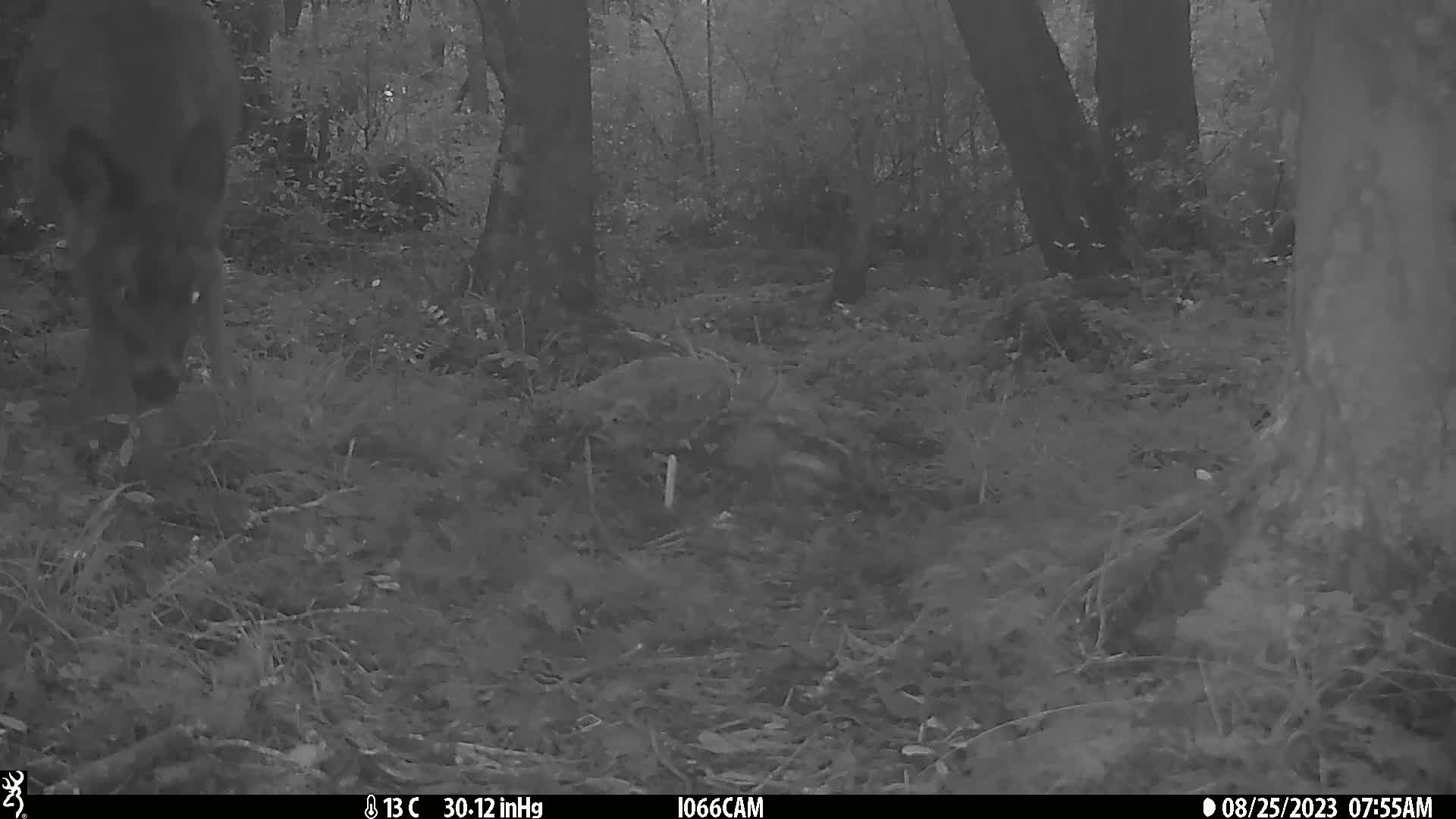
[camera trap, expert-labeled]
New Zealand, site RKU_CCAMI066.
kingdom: Animalia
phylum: Chordata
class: Mammalia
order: Artiodactyla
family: Cervidae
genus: Odocoileus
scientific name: Odocoileus virginianus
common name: white-tailed deer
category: white tailed deer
White tailed deer (white-tailed deer) (Odocoileus virginianus).